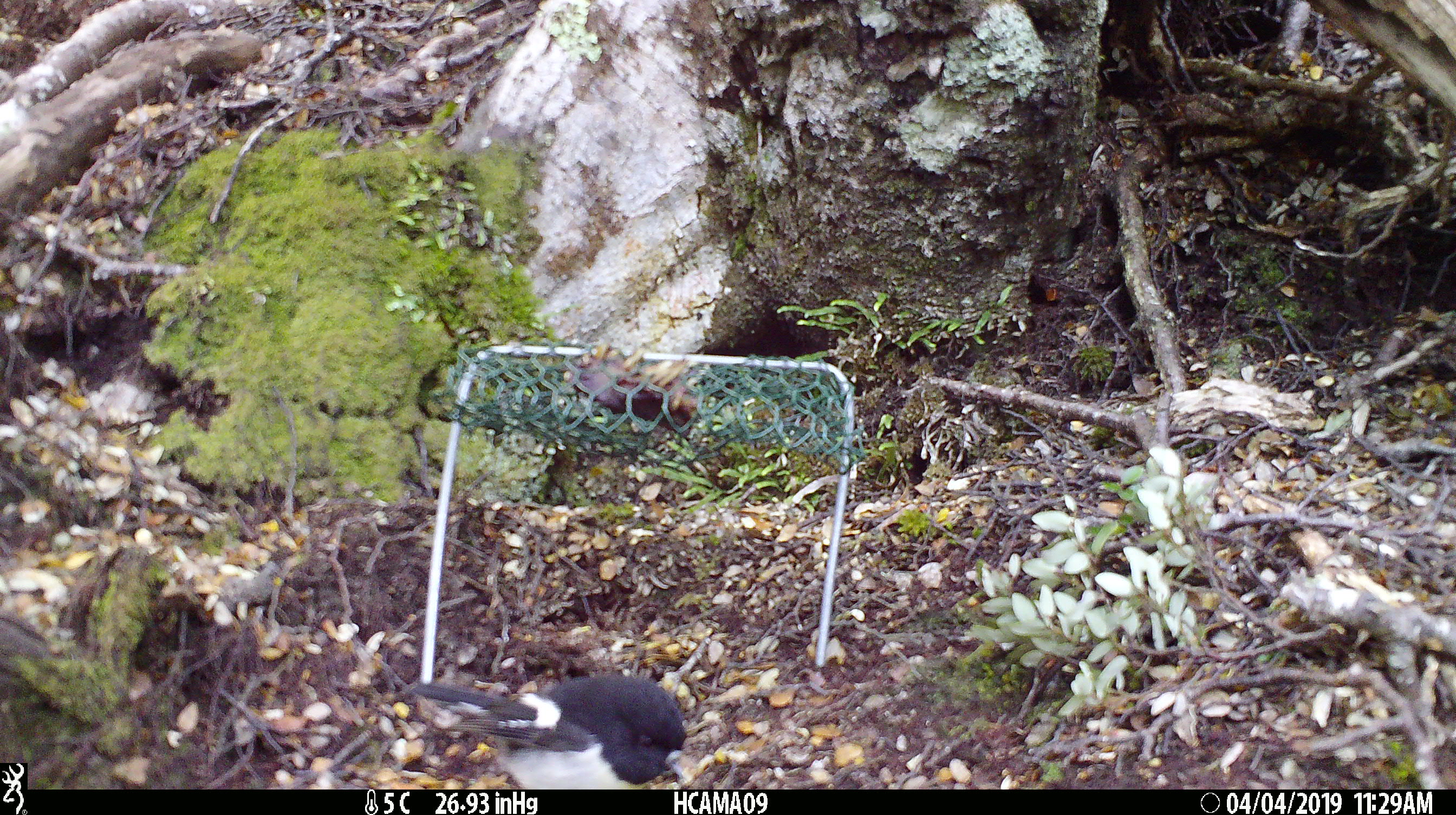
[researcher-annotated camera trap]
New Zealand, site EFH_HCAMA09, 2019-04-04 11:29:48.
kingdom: Animalia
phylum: Chordata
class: Aves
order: Passeriformes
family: Petroicidae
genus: Petroica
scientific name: Petroica macrocephala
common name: tomtit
Tomtit (Petroica macrocephala).